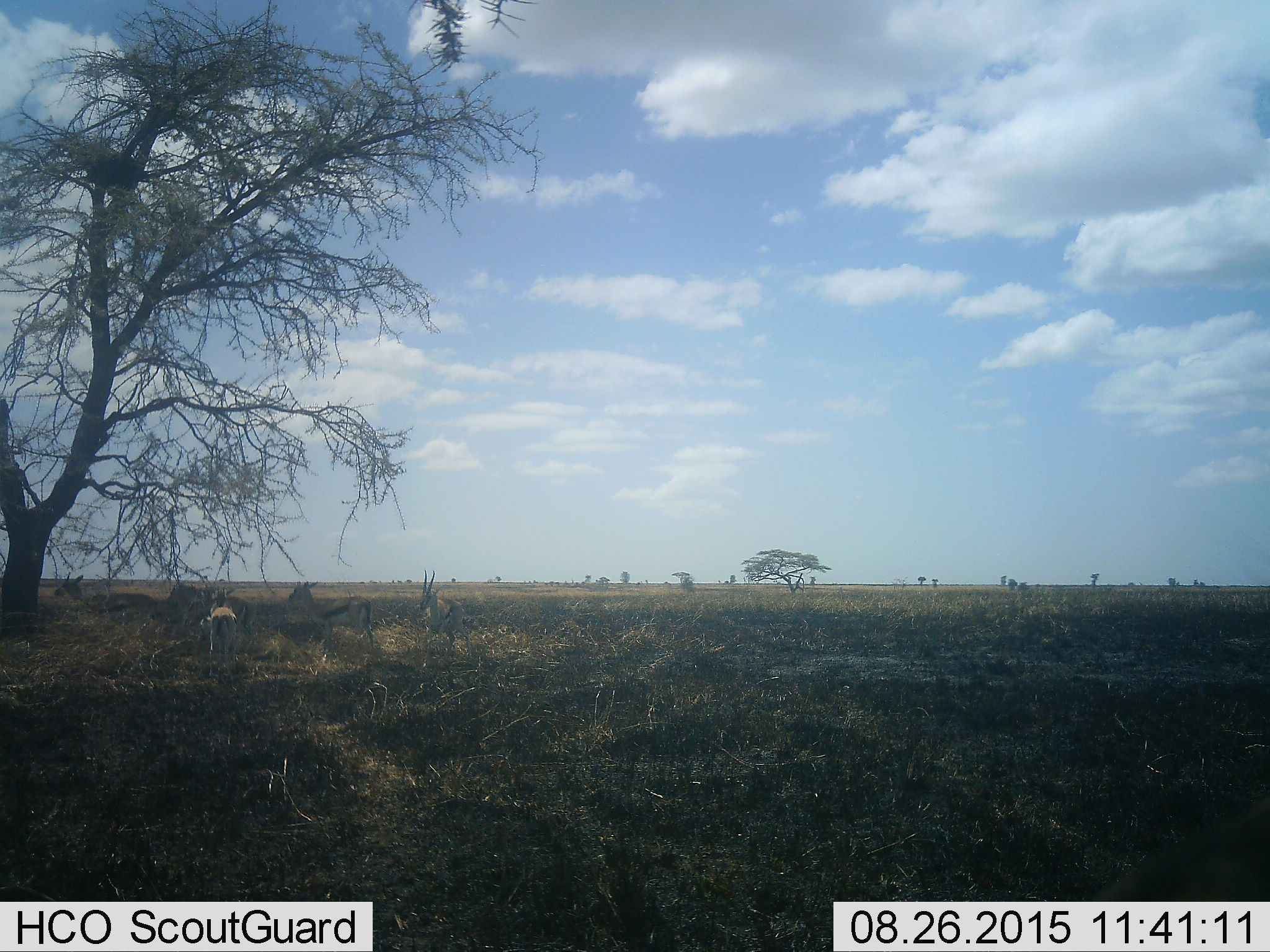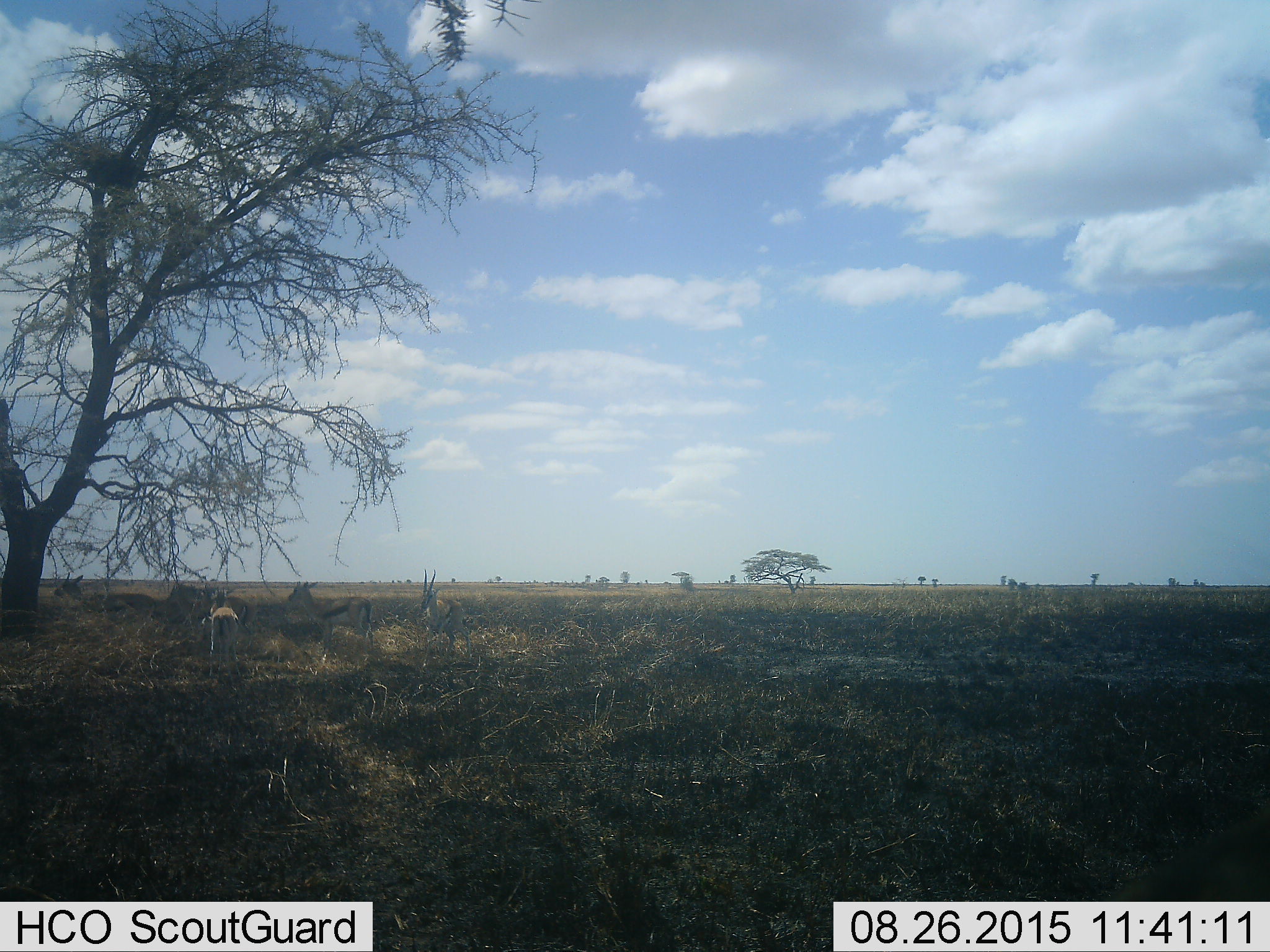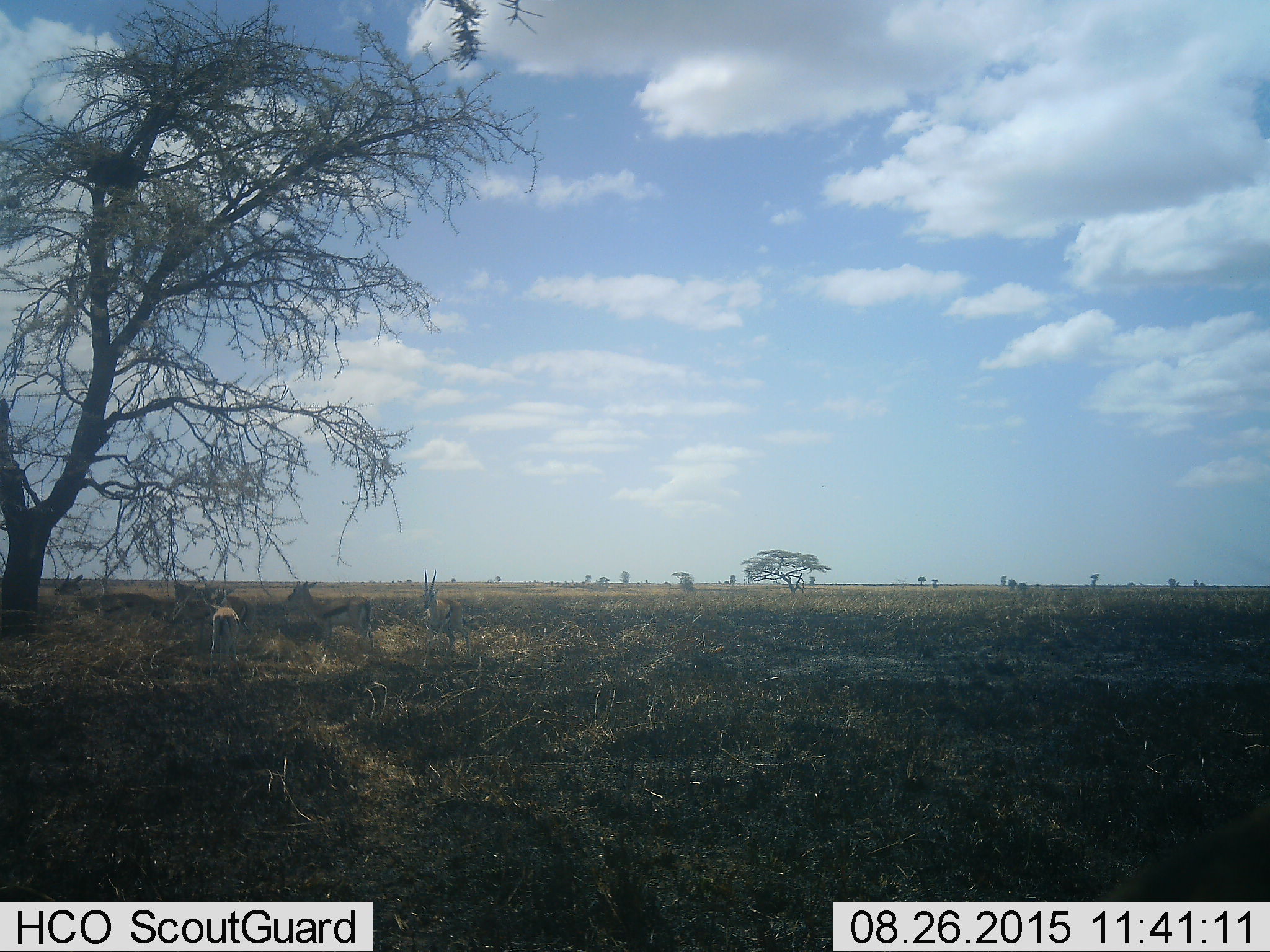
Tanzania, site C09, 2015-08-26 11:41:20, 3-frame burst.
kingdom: Animalia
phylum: Chordata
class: Mammalia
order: Artiodactyla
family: Bovidae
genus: Eudorcas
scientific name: Eudorcas thomsonii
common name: thomson's gazelle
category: gazellethomsons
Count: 5.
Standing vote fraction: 77%.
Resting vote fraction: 15%.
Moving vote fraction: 15%.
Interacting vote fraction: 0%.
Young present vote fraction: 8%.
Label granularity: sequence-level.